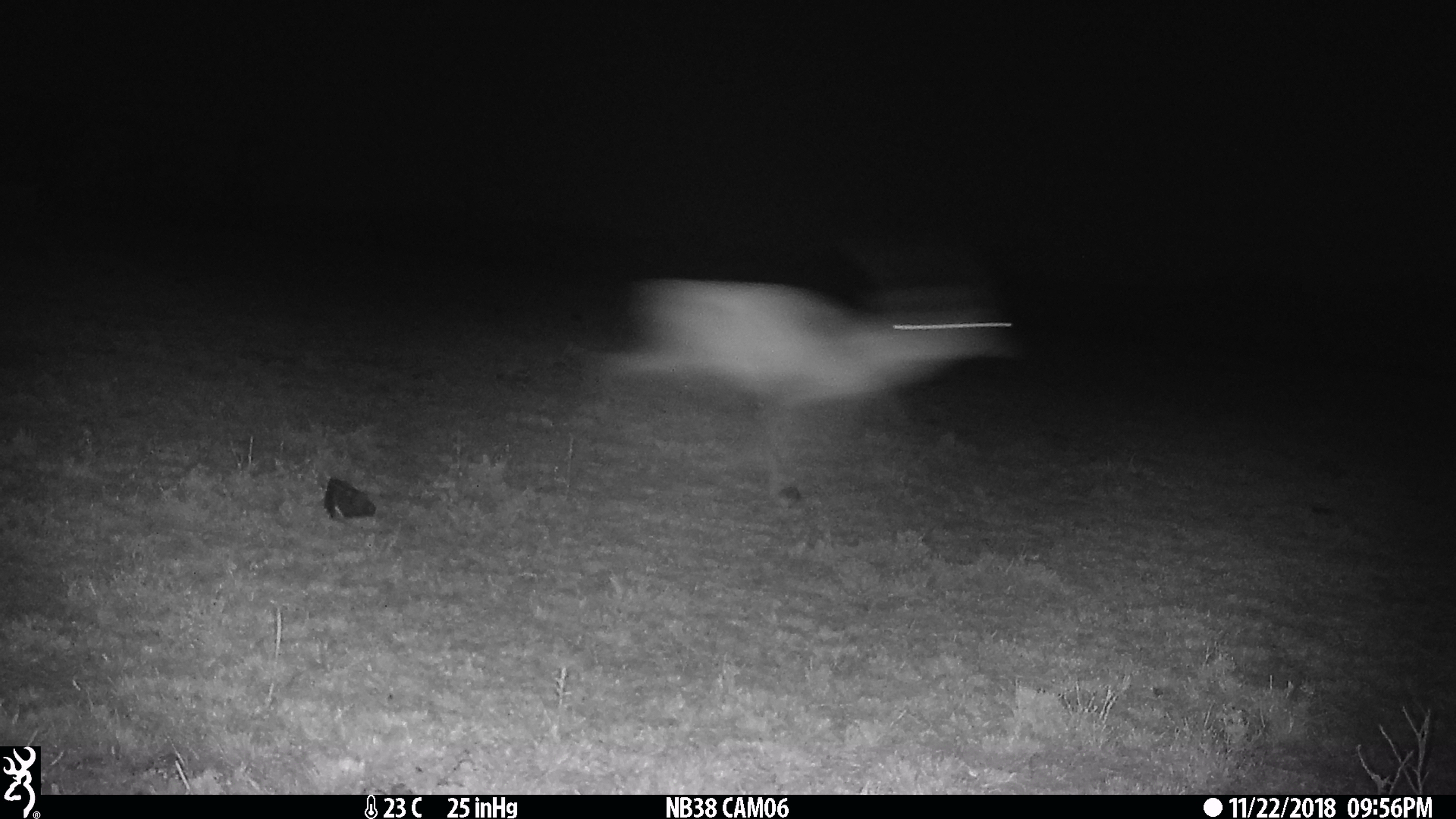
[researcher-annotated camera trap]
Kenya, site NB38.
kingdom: Animalia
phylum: Chordata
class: Mammalia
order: Artiodactyla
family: Bovidae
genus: Eudorcas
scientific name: Eudorcas thomsonii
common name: thomon's gazelle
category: gazelle thomsons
Gazelle thomsons (thomon's gazelle) (Eudorcas thomsonii).